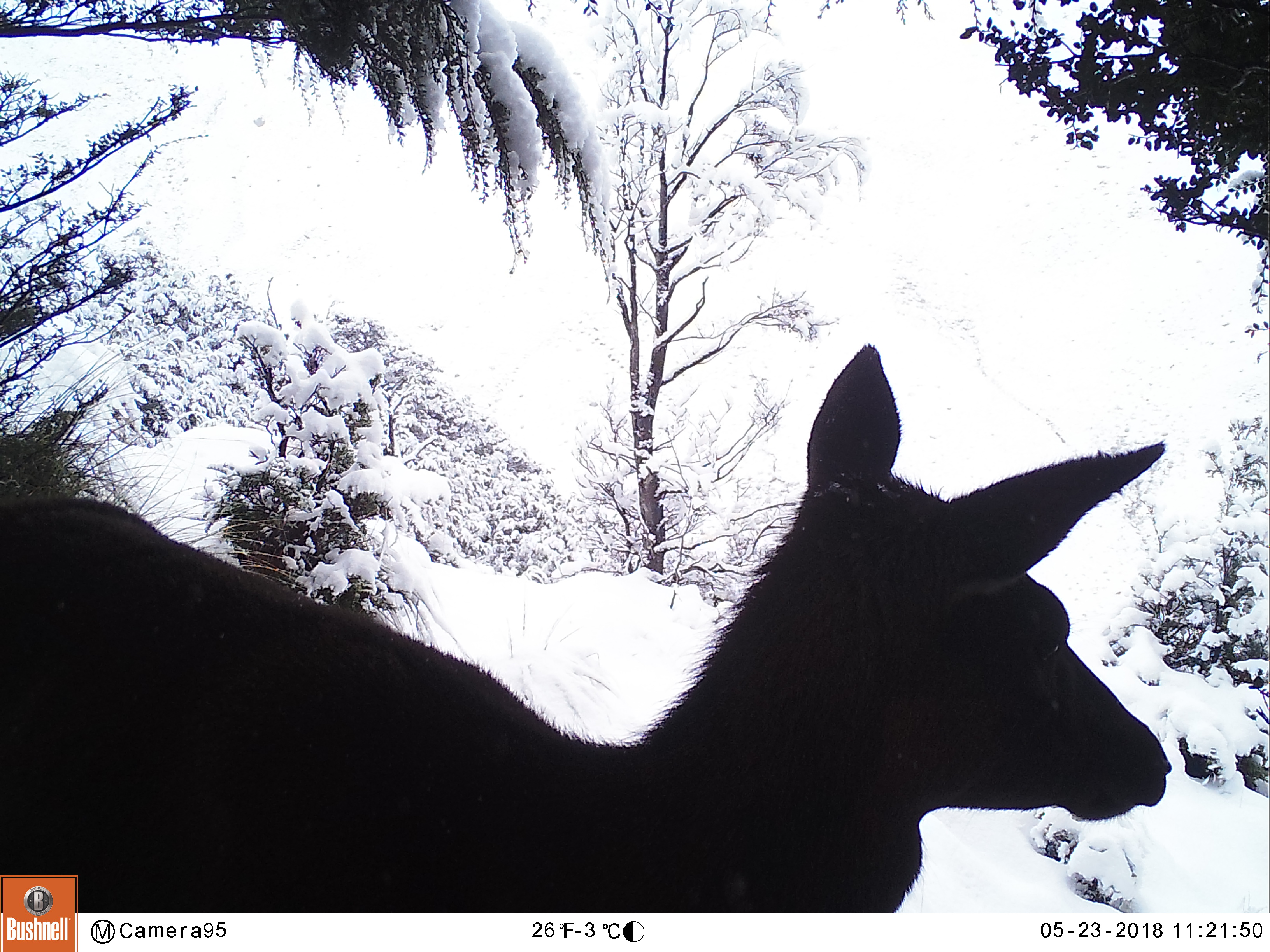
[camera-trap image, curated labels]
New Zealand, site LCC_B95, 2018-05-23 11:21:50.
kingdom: Animalia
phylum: Chordata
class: Mammalia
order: Artiodactyla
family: Cervidae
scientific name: Cervidae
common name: deer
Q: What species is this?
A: Deer (Cervidae).